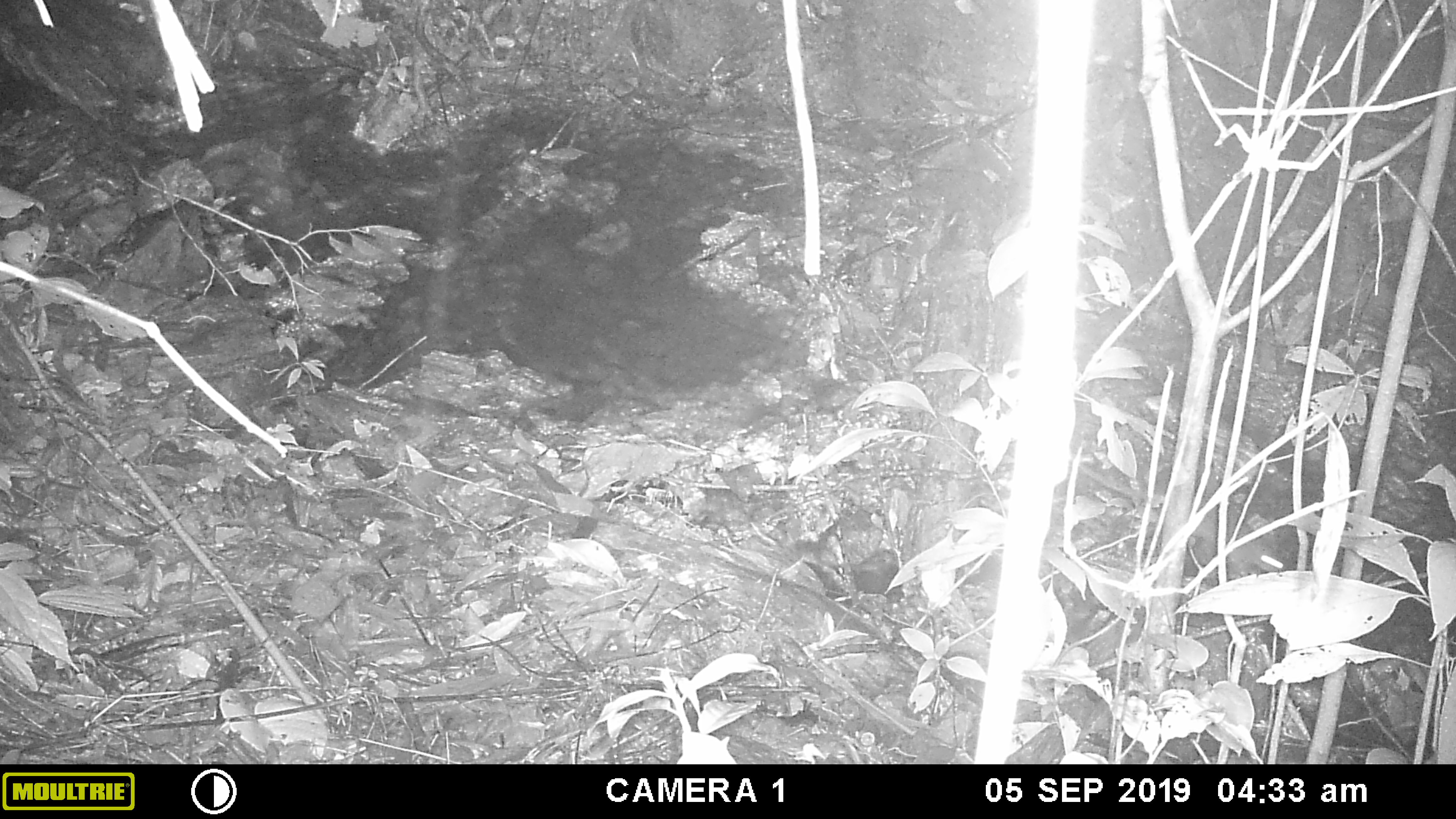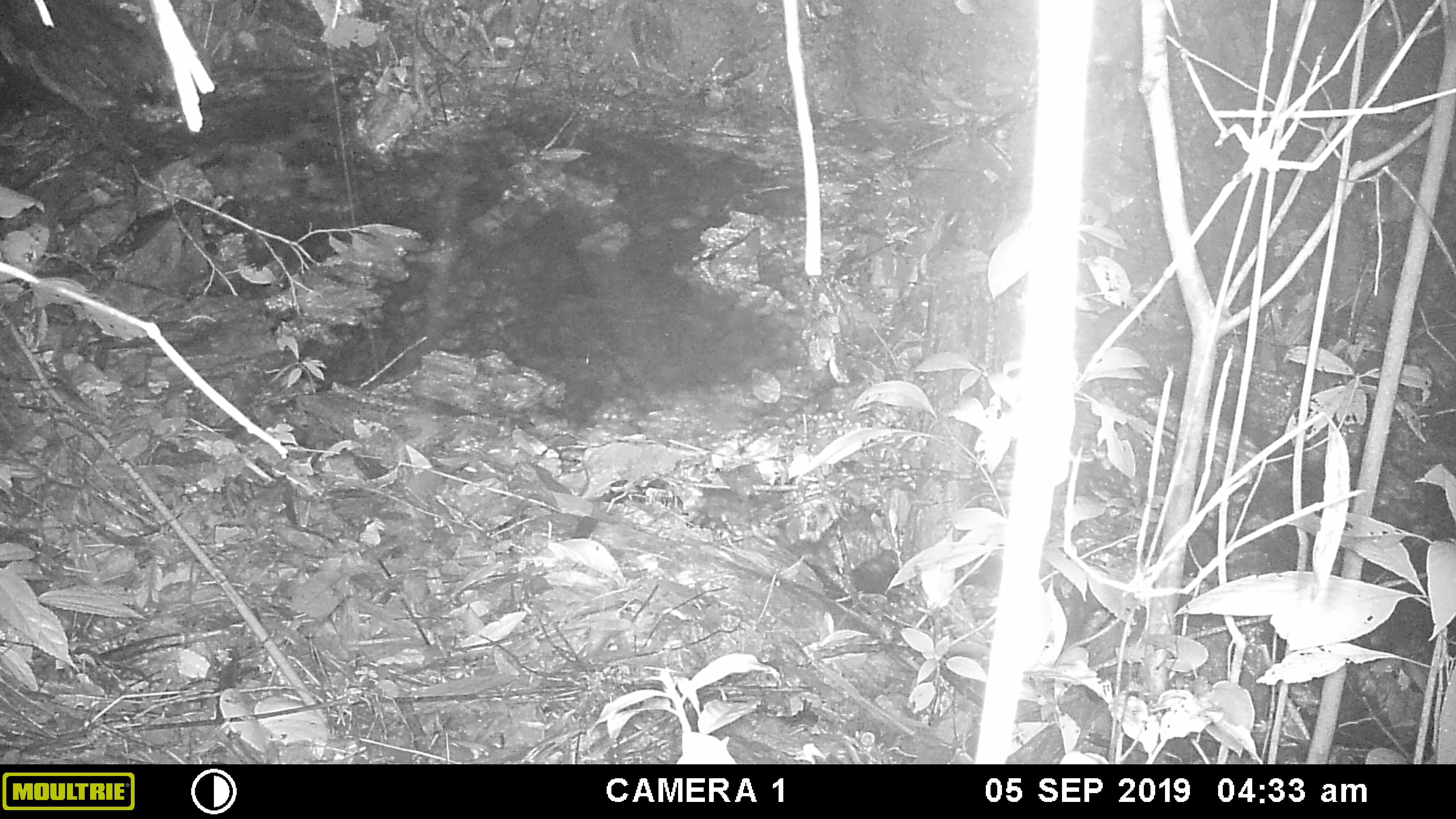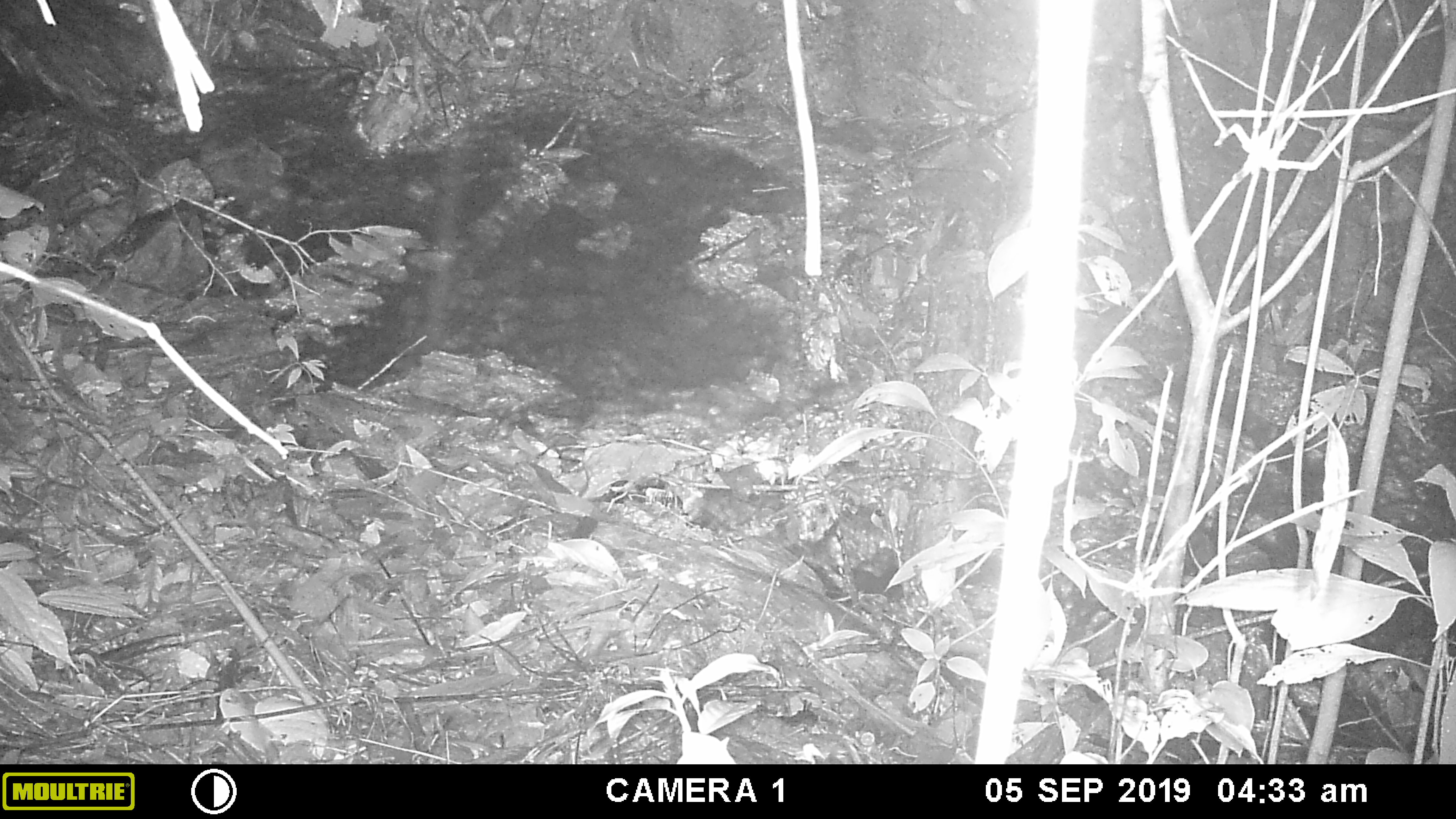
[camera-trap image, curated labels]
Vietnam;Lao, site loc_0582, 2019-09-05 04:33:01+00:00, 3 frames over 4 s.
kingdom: Animalia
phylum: Chordata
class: Mammalia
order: Rodentia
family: Muridae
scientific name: Muridae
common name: old-world mice and rats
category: unidentified murid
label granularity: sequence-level